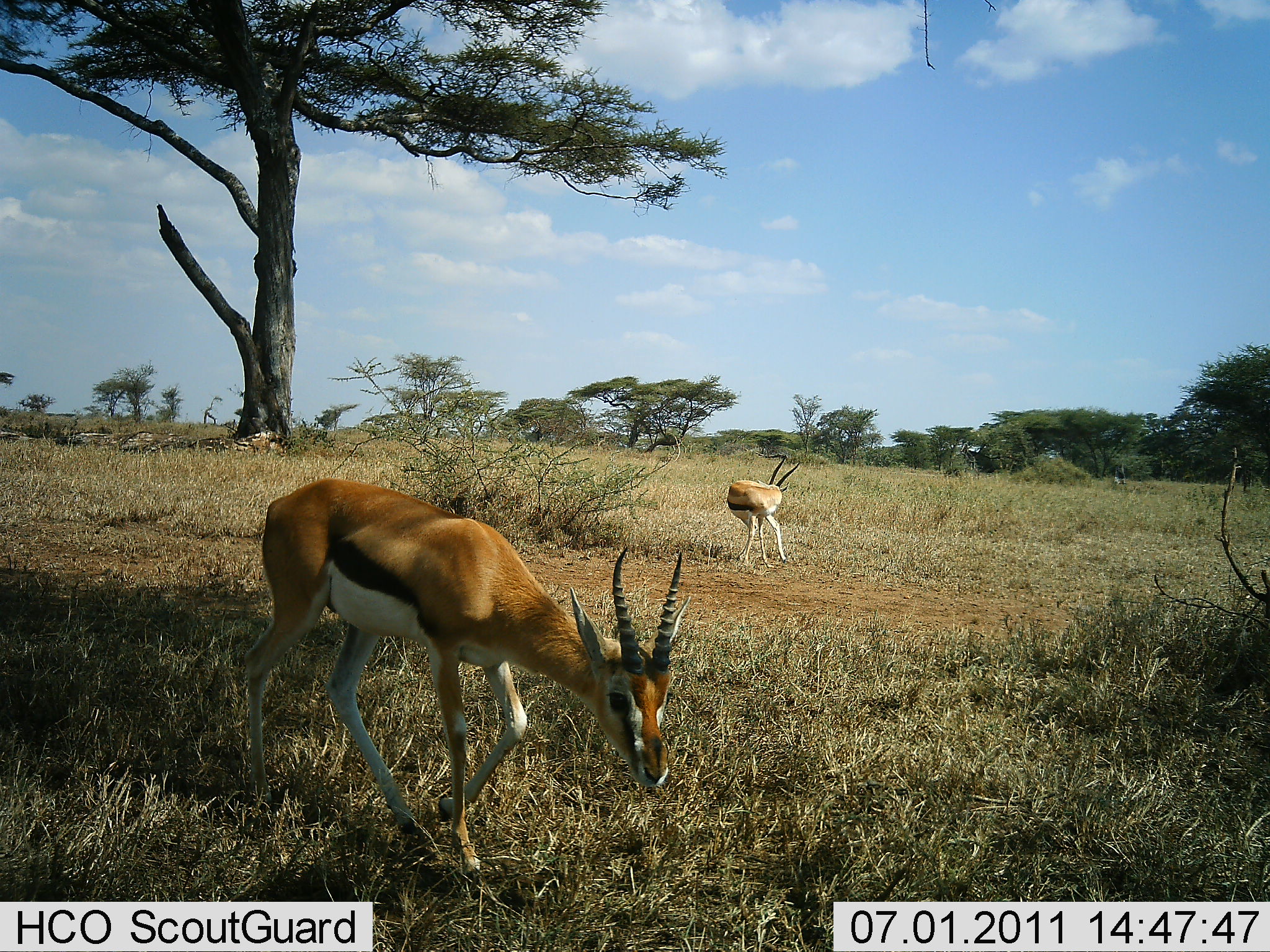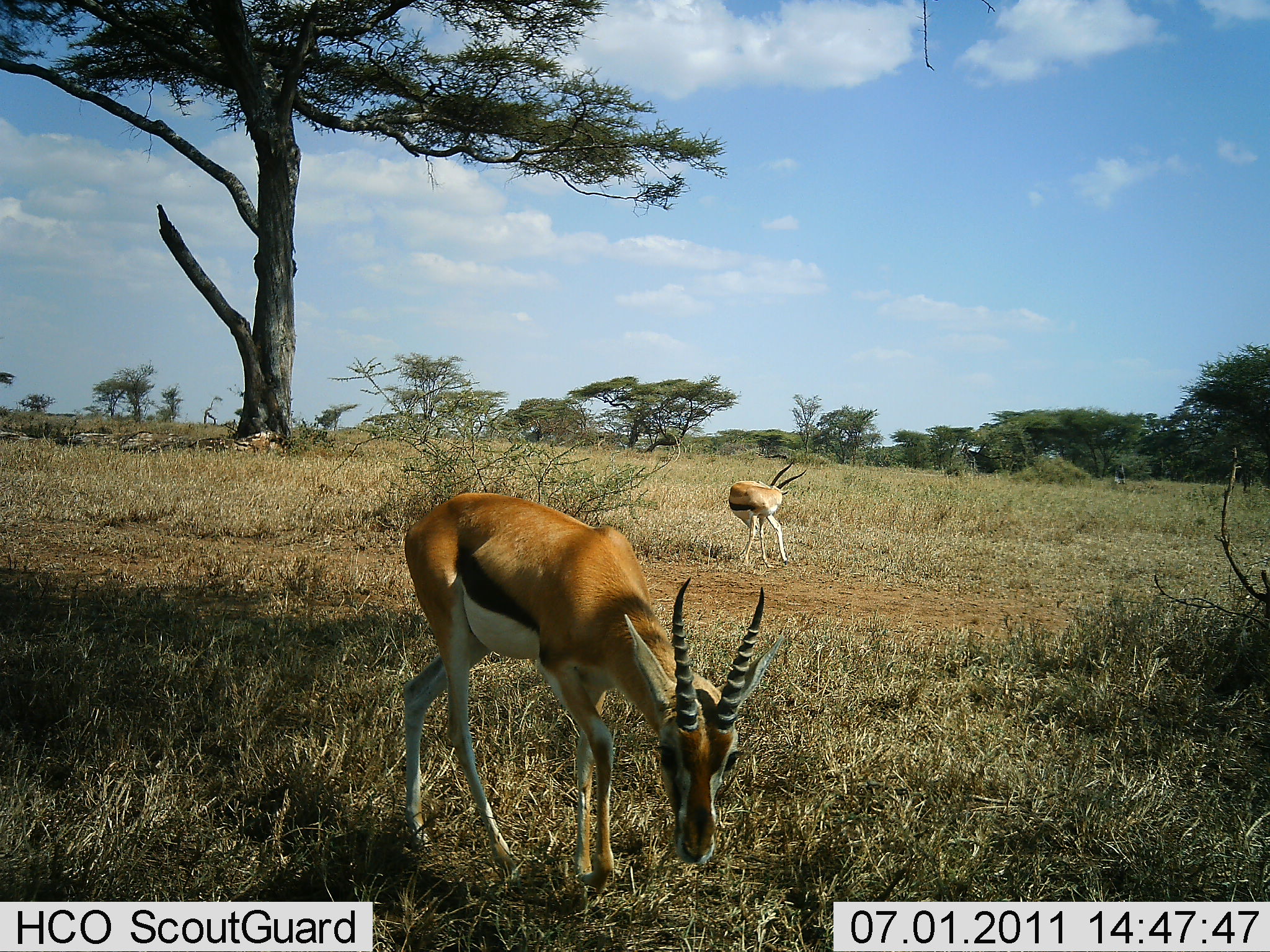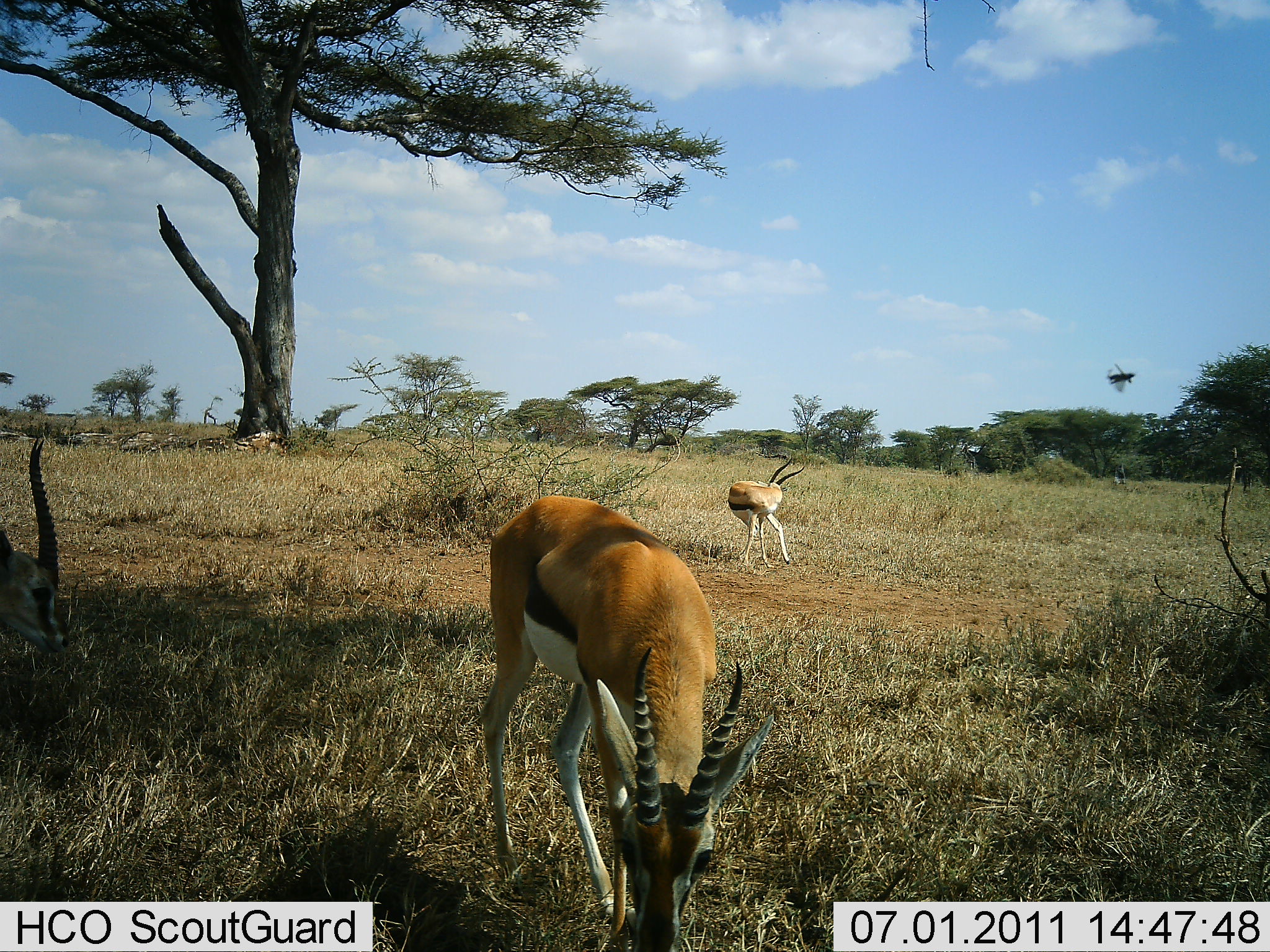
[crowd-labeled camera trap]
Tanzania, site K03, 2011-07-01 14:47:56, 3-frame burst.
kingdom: Animalia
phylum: Chordata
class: Mammalia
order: Artiodactyla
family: Bovidae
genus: Eudorcas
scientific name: Eudorcas thomsonii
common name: thomson's gazelle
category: gazellethomsons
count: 3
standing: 50%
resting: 0%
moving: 70%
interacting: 0%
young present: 0%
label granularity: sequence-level